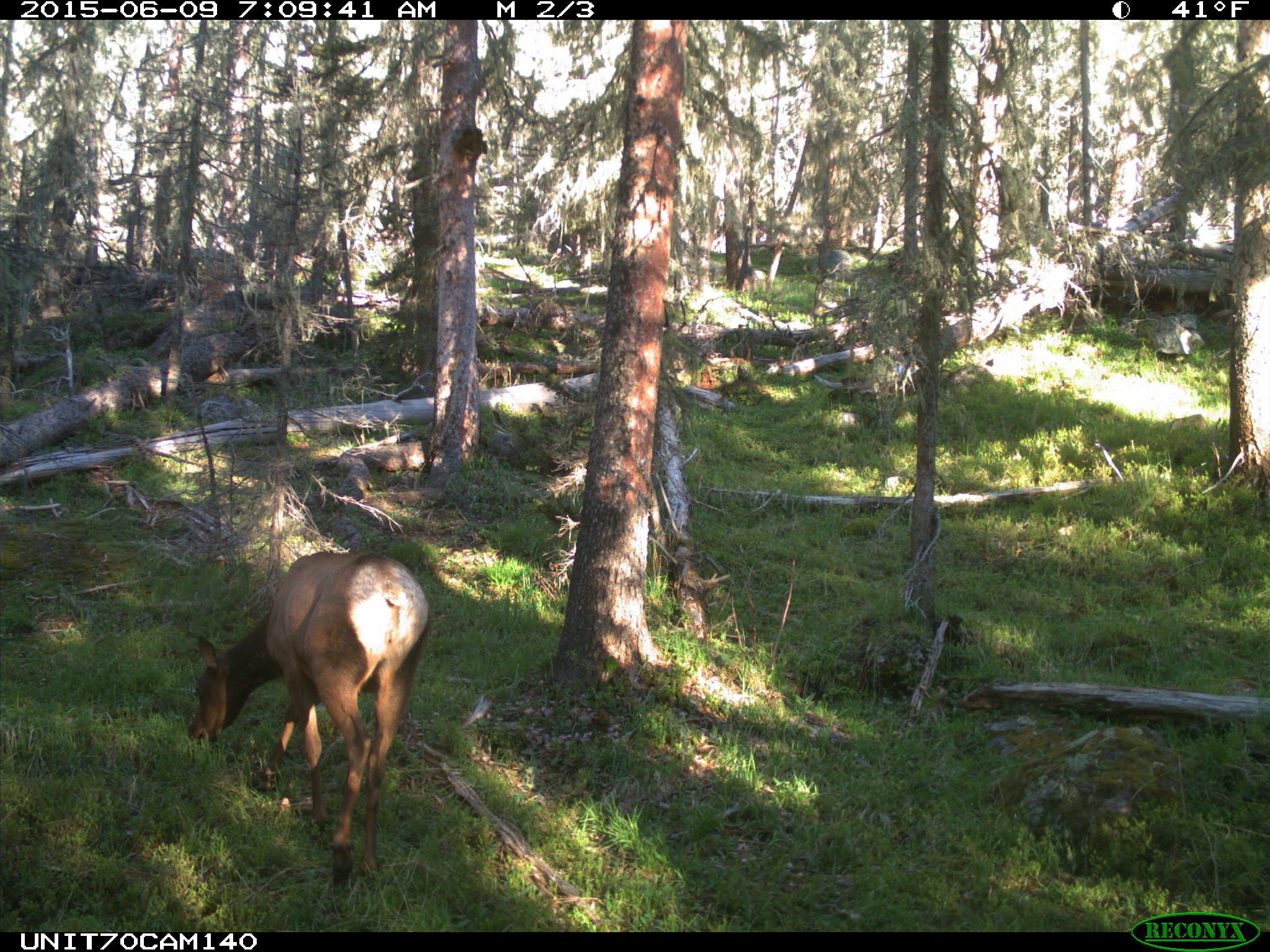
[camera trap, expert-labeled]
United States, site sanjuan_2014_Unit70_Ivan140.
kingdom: Animalia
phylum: Chordata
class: Mammalia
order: Artiodactyla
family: Cervidae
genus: Cervus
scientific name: Cervus elaphus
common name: red deer